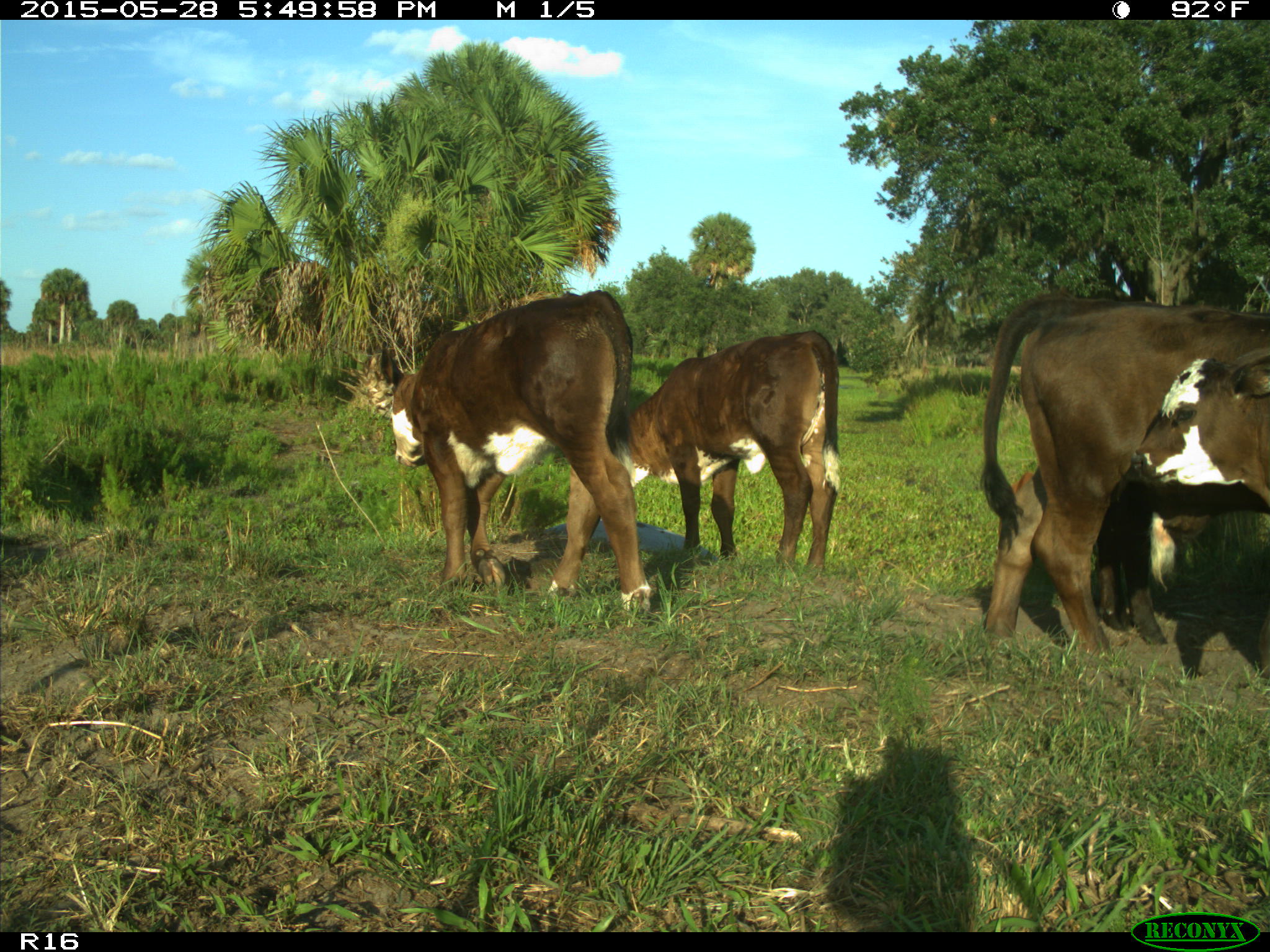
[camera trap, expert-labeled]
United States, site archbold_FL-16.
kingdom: Animalia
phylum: Chordata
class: Mammalia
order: Artiodactyla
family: Bovidae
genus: Bos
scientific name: Bos taurus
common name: domestic cow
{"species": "Bos taurus (domestic cow)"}